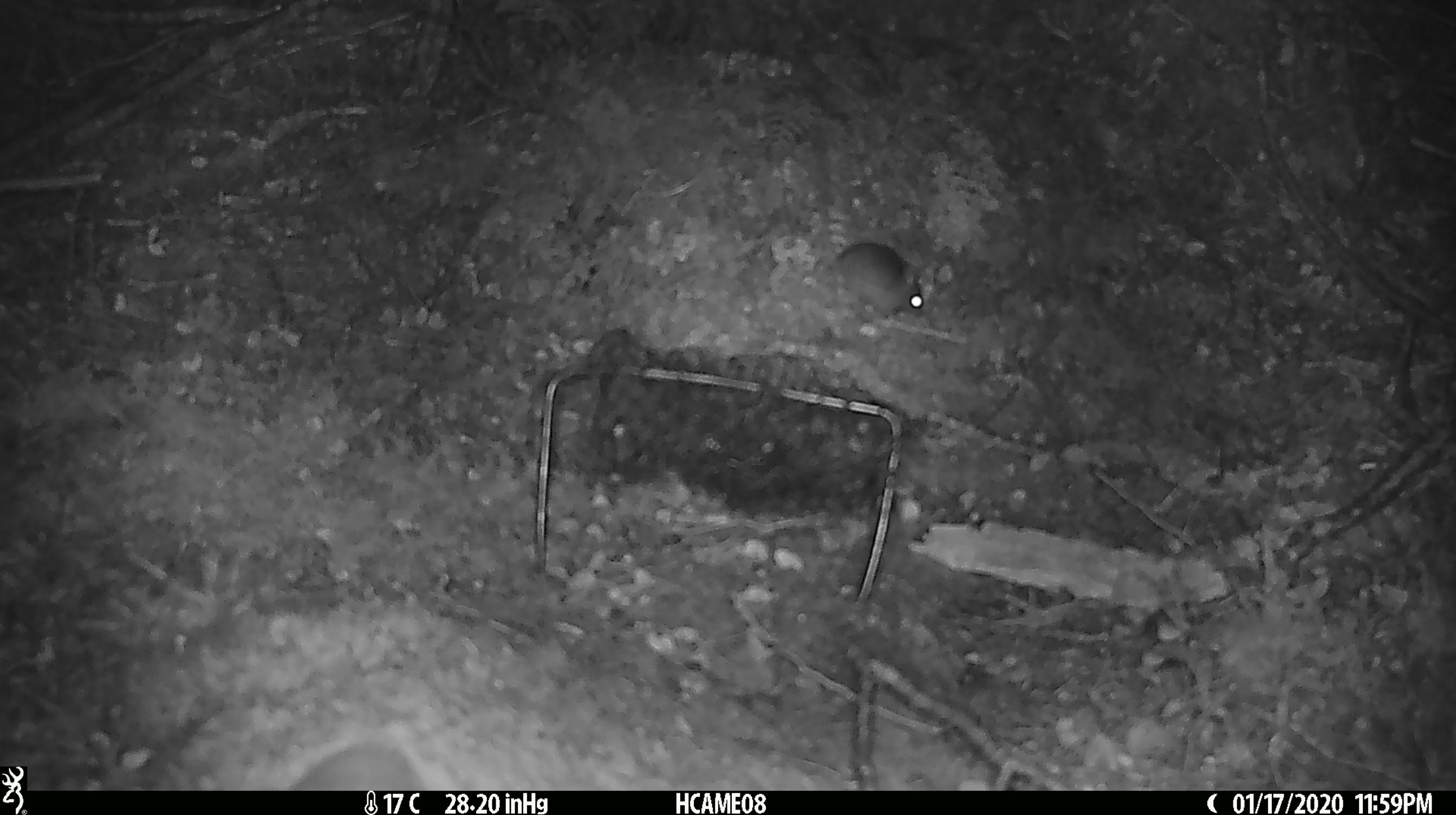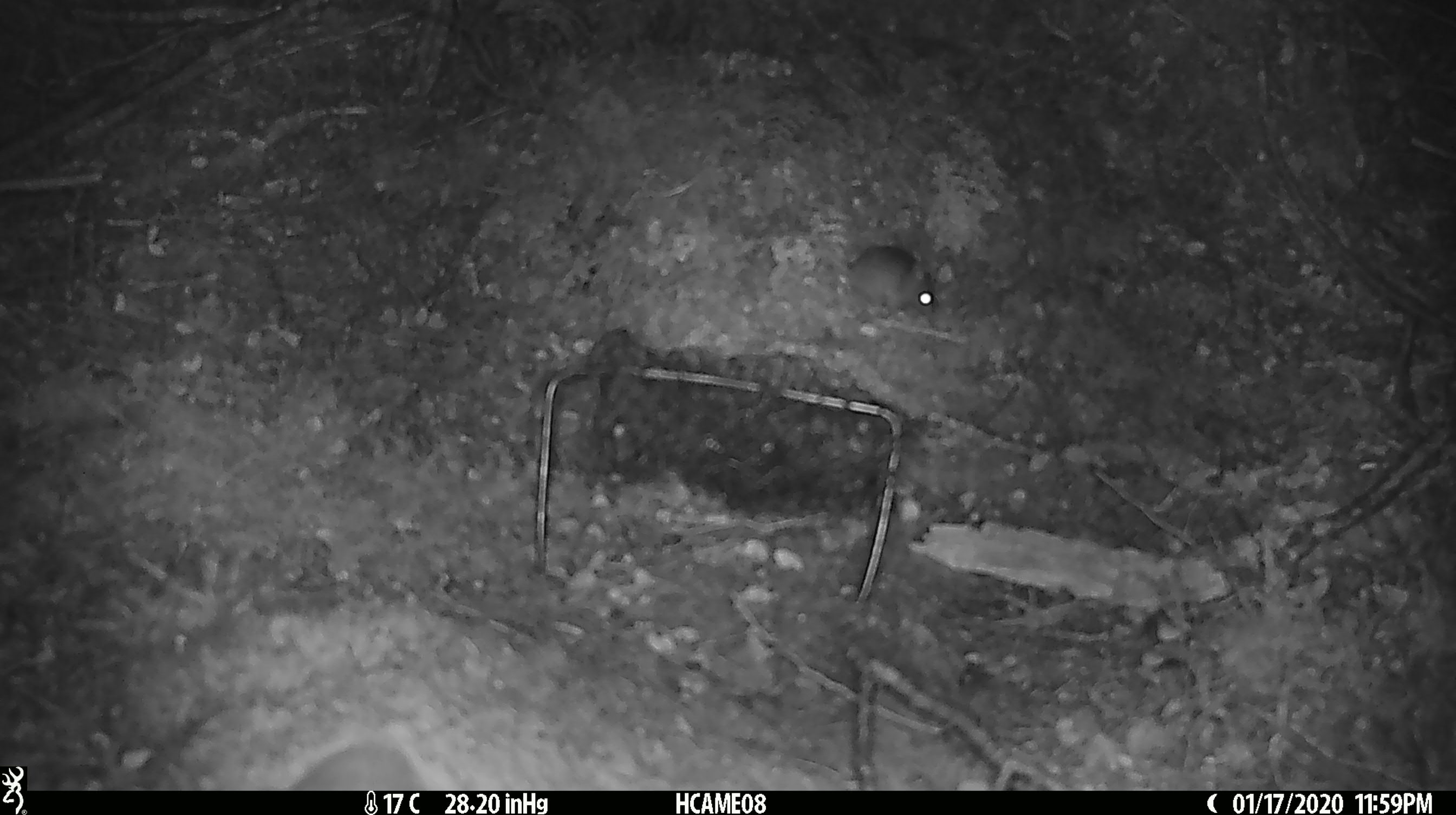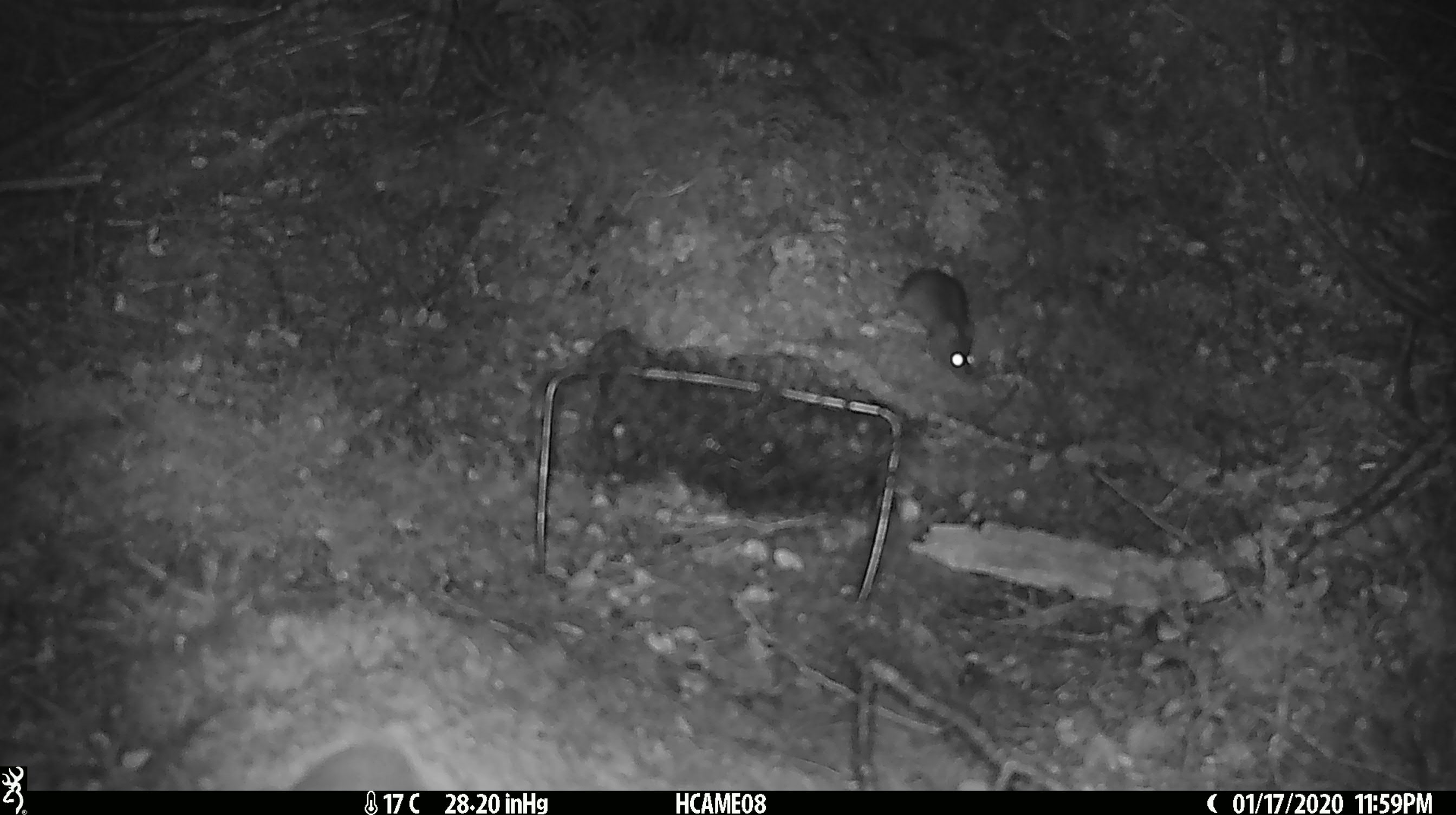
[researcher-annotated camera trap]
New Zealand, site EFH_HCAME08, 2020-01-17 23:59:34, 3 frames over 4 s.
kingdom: Animalia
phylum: Chordata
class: Mammalia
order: Rodentia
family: Muridae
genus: Mus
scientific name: Mus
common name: mouse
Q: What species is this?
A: Mouse (Mus).